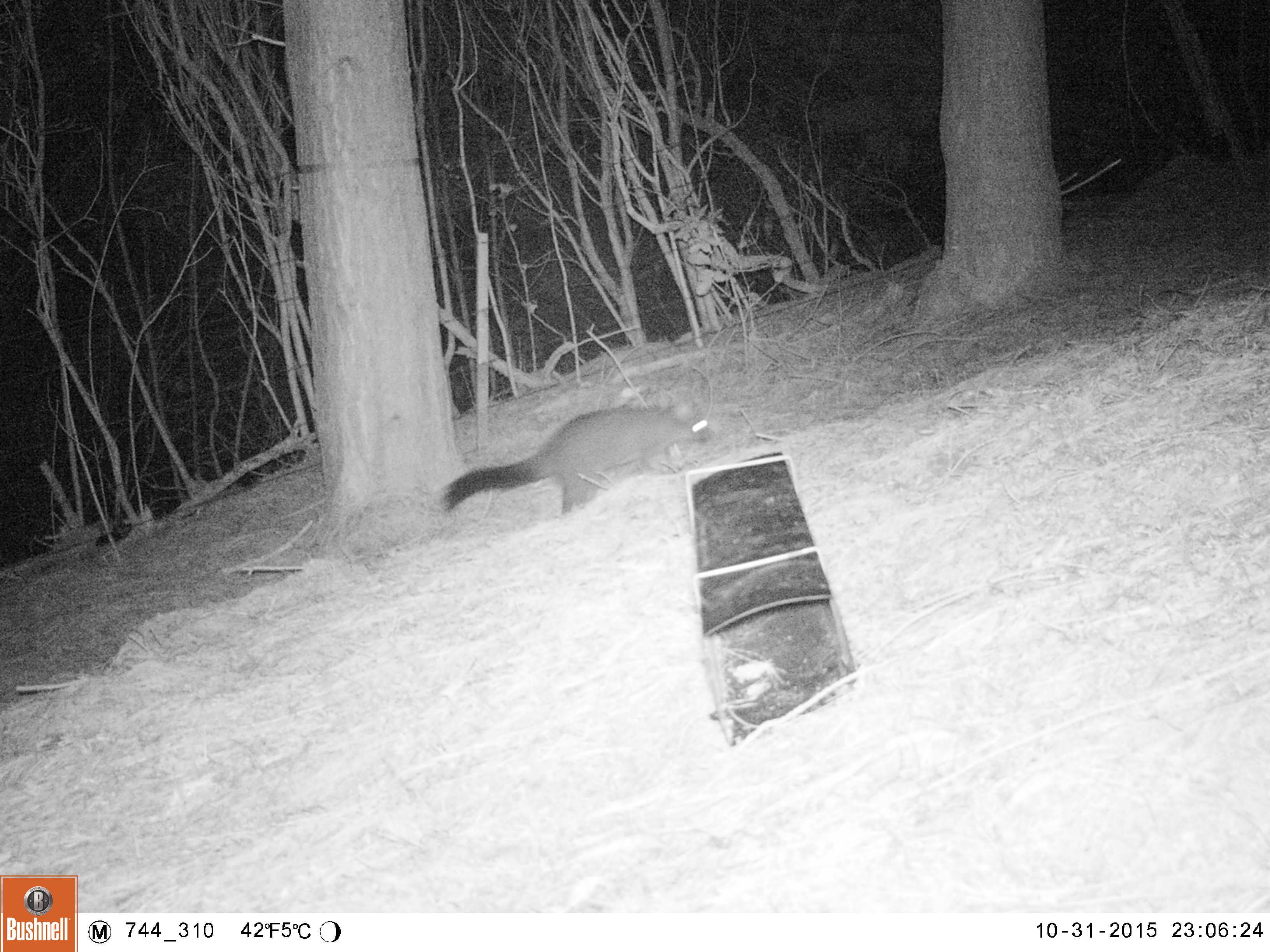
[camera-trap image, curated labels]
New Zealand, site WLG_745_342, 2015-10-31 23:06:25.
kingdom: Animalia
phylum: Chordata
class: Mammalia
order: Diprotodontia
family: Phalangeridae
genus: Trichosurus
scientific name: Trichosurus vulpecula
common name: common brushtail possum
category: possum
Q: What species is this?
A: Possum (common brushtail possum) (Trichosurus vulpecula).